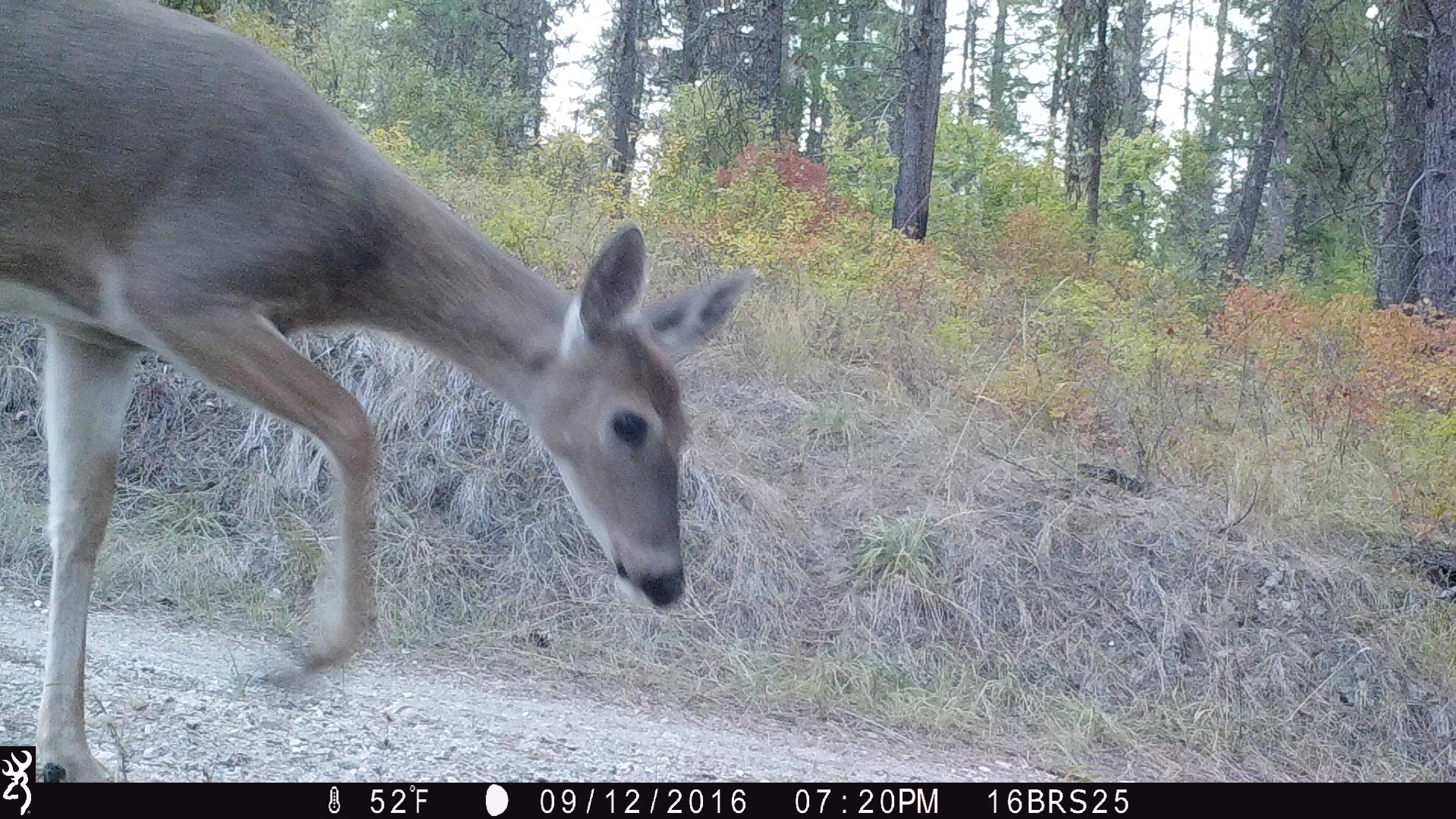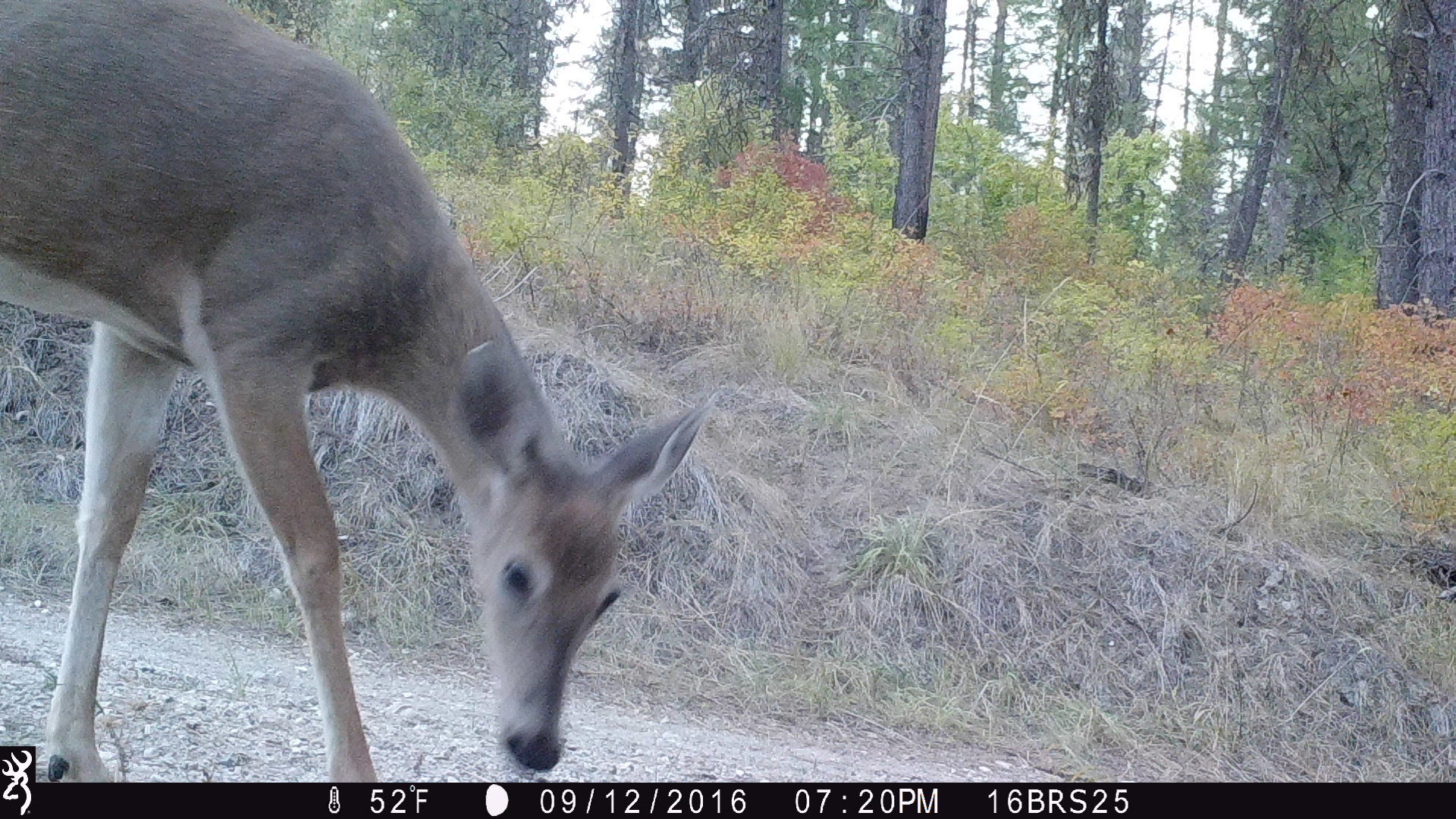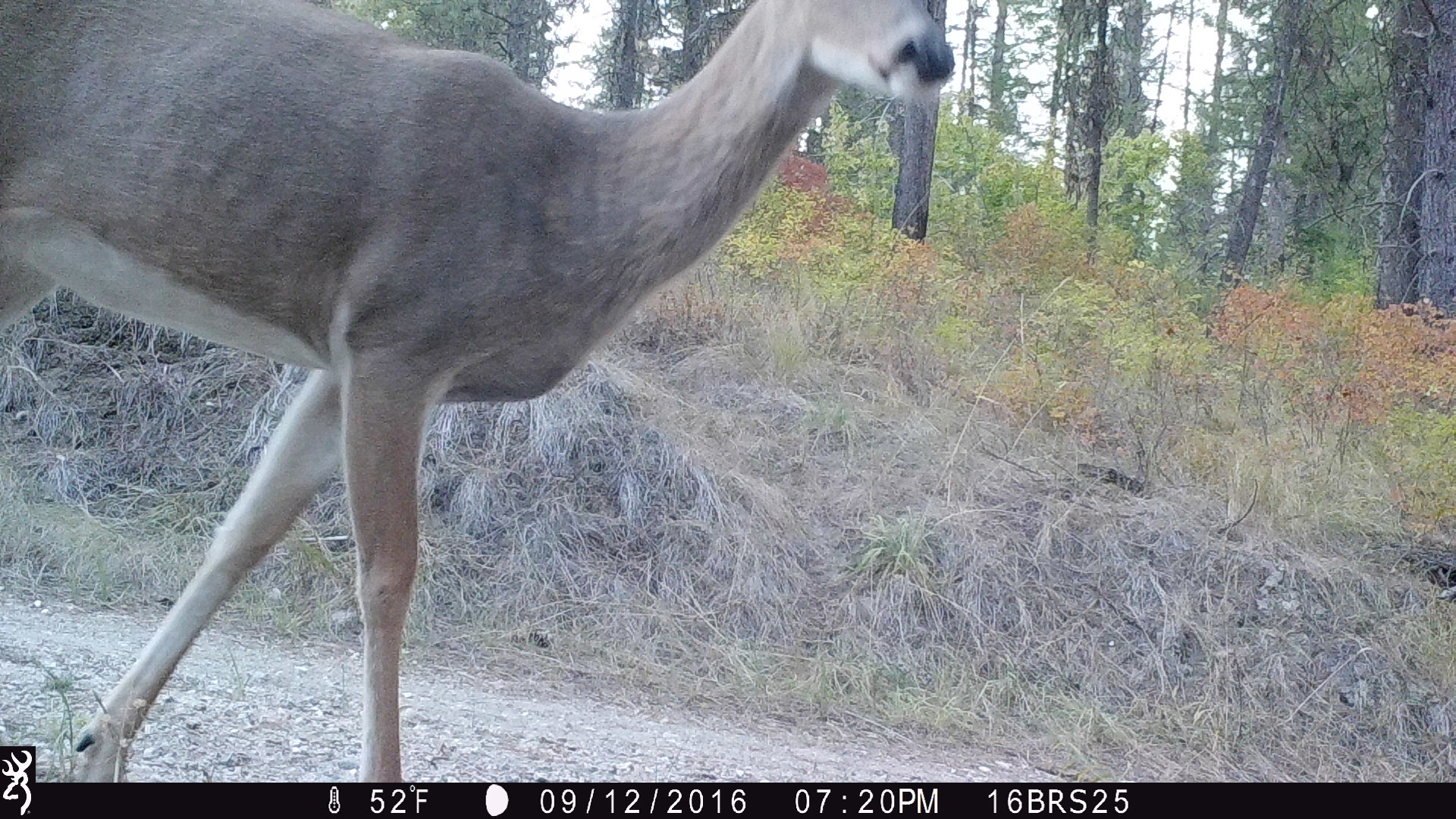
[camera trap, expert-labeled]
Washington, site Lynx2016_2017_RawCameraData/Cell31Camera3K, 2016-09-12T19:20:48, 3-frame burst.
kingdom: Animalia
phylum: Chordata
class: Mammalia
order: Artiodactyla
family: Cervidae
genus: Odocoileus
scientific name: Odocoileus virginianus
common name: white-tailed deer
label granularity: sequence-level